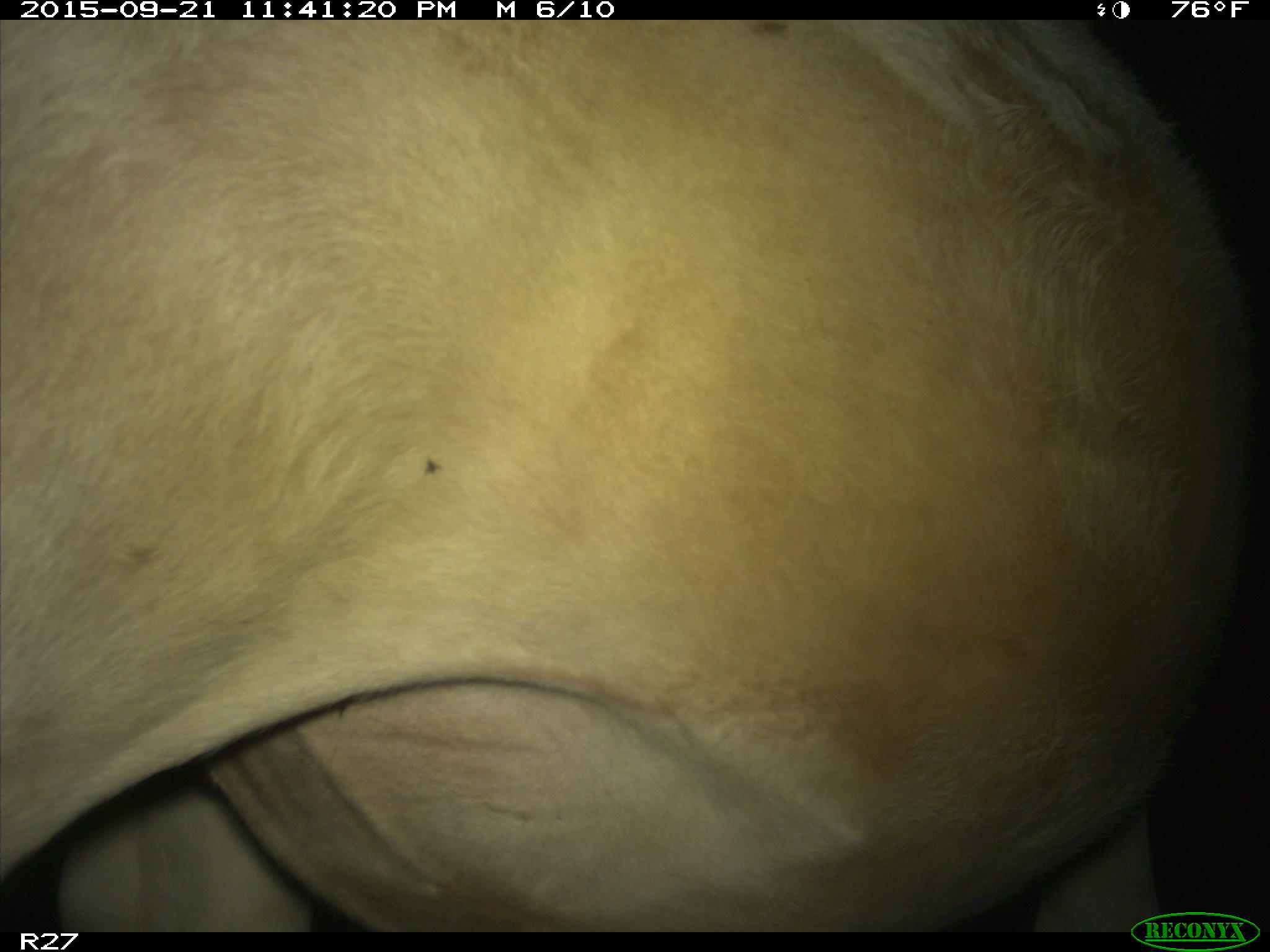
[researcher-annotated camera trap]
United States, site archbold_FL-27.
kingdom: Animalia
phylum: Chordata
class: Mammalia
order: Artiodactyla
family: Bovidae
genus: Bos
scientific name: Bos taurus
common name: domestic cow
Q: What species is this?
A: Bos taurus (domestic cow).